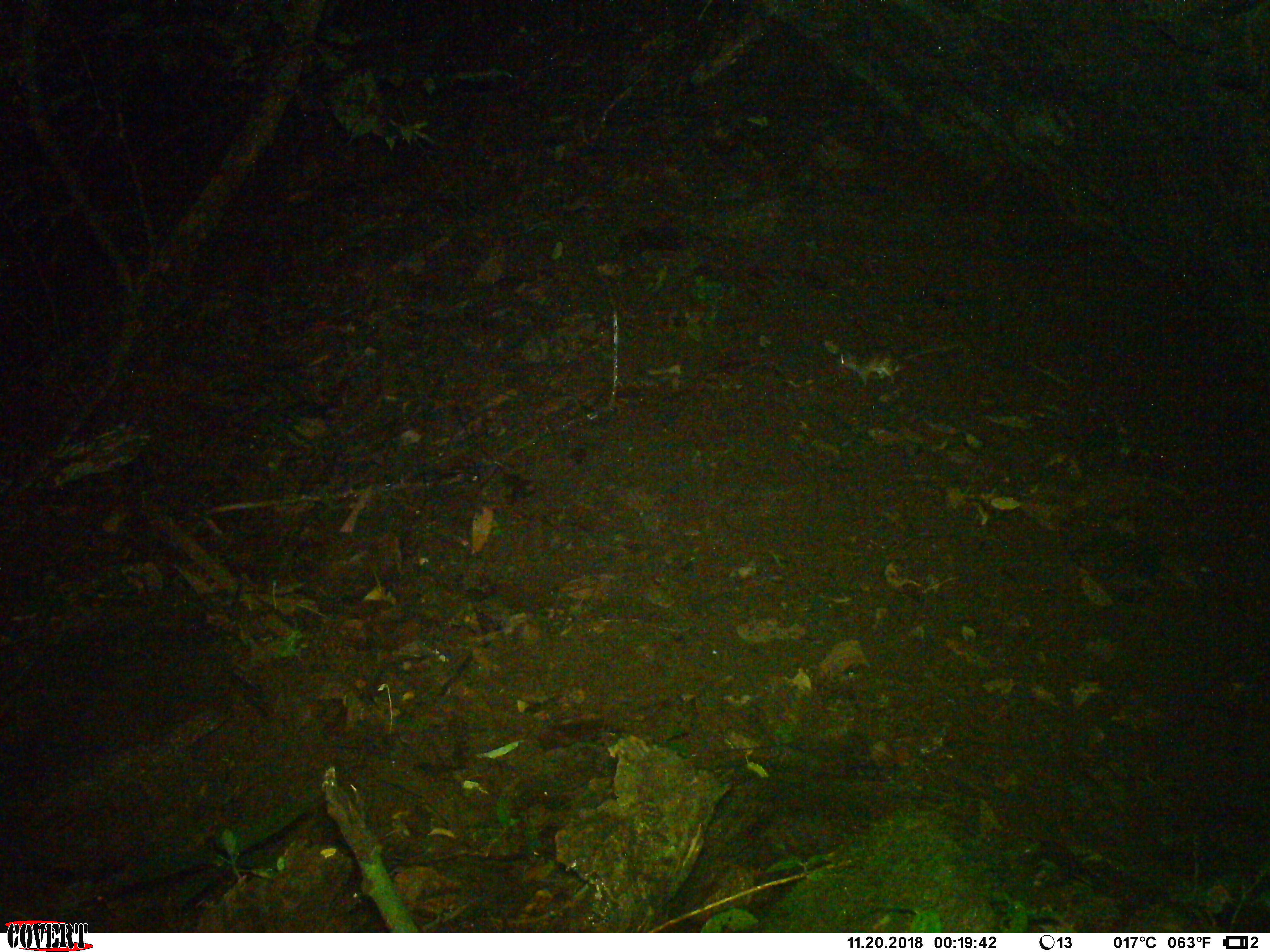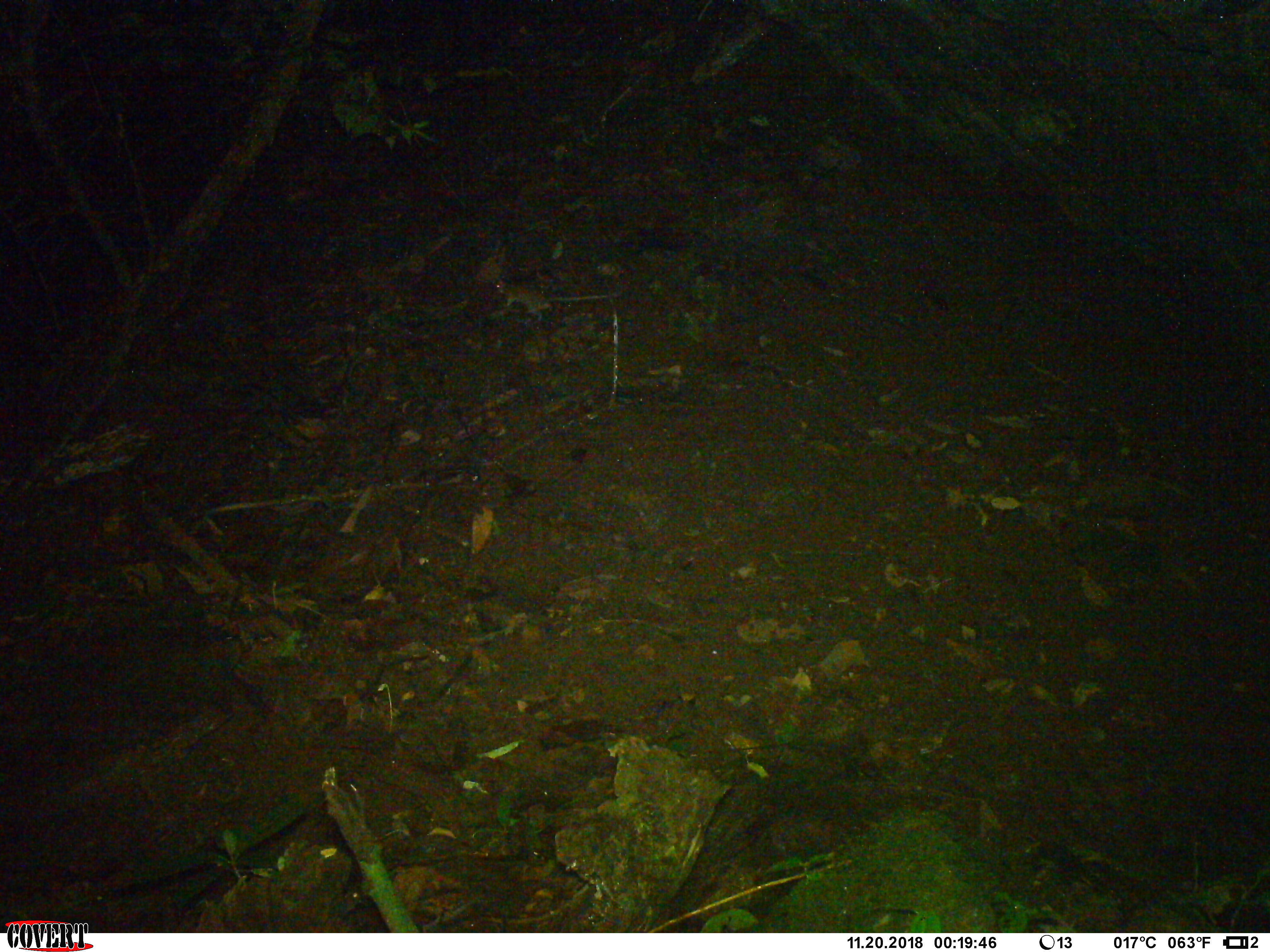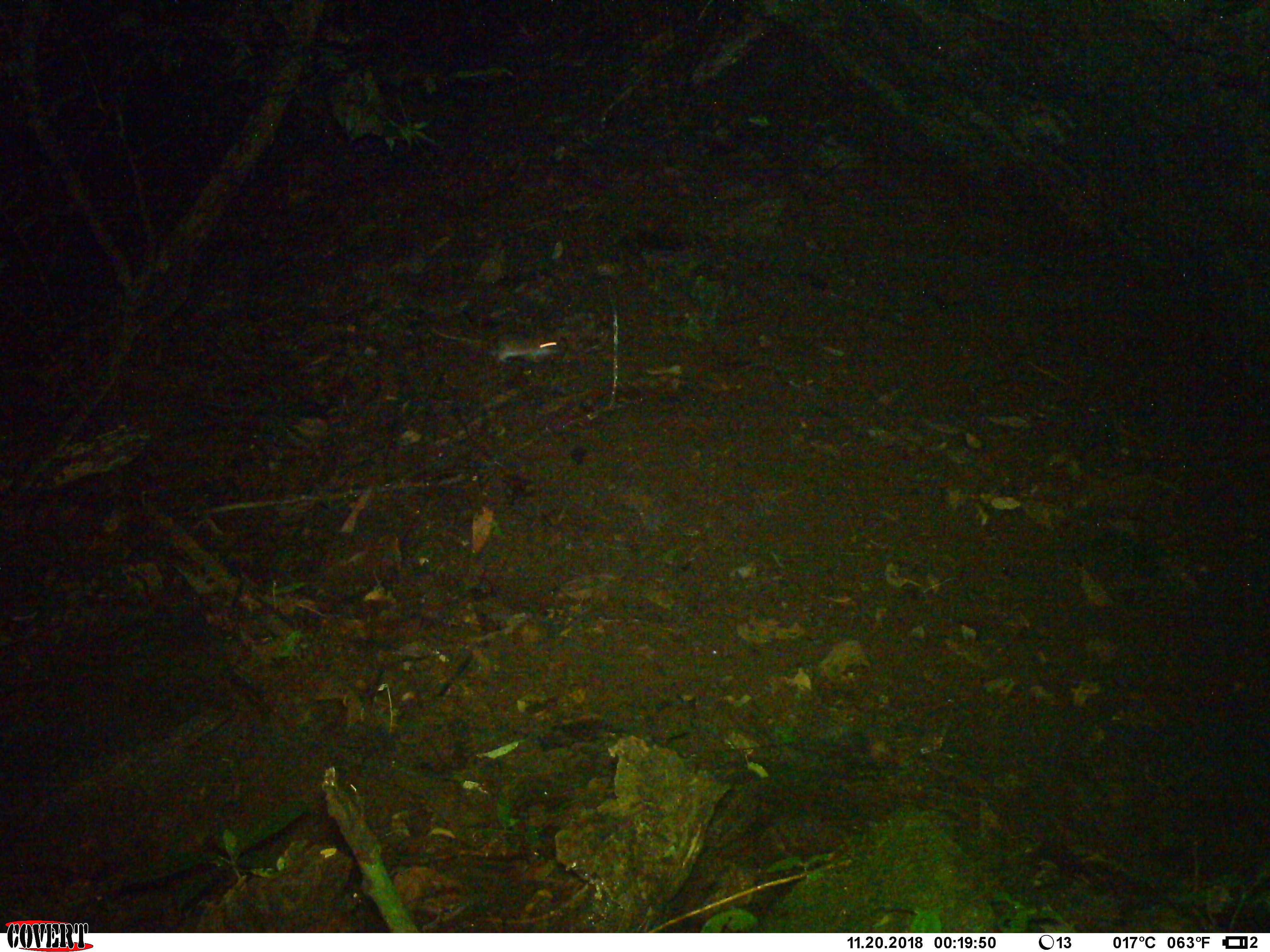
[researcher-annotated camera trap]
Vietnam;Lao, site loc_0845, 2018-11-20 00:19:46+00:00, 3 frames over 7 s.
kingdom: Animalia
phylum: Chordata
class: Mammalia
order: Rodentia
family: Muridae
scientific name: Muridae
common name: old-world mice and rats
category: unidentified murid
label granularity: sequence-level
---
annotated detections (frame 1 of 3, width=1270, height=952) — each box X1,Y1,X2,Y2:
unidentified murid: 840,349,943,386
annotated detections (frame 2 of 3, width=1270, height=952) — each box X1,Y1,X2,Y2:
unidentified murid: 493,276,609,320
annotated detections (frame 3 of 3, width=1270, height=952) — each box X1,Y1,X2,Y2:
unidentified murid: 430,326,560,365